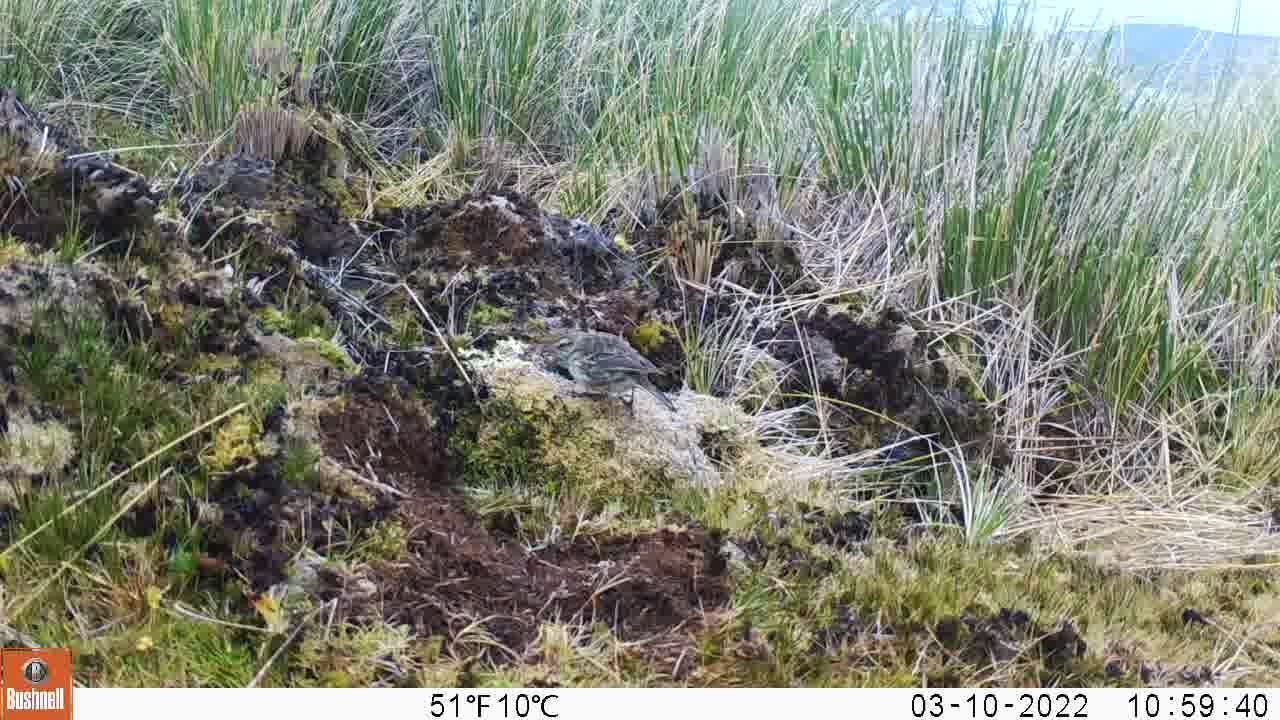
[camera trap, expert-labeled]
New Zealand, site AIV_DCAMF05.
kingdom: Animalia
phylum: Chordata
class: Aves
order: Passeriformes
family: Motacillidae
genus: Anthus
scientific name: Anthus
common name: pipit